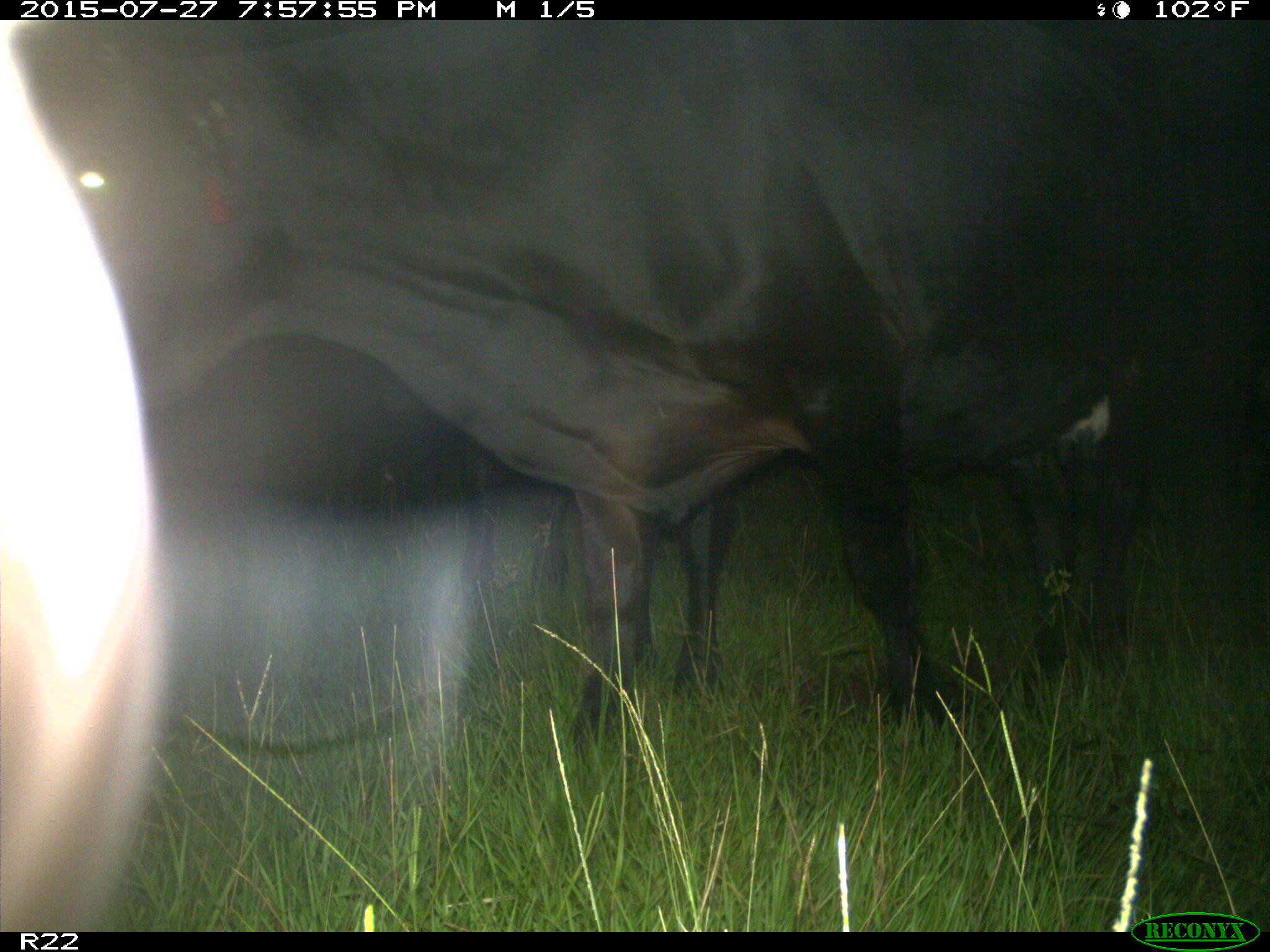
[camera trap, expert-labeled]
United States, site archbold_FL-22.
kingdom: Animalia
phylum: Chordata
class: Mammalia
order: Artiodactyla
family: Bovidae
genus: Bos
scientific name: Bos taurus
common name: domestic cow